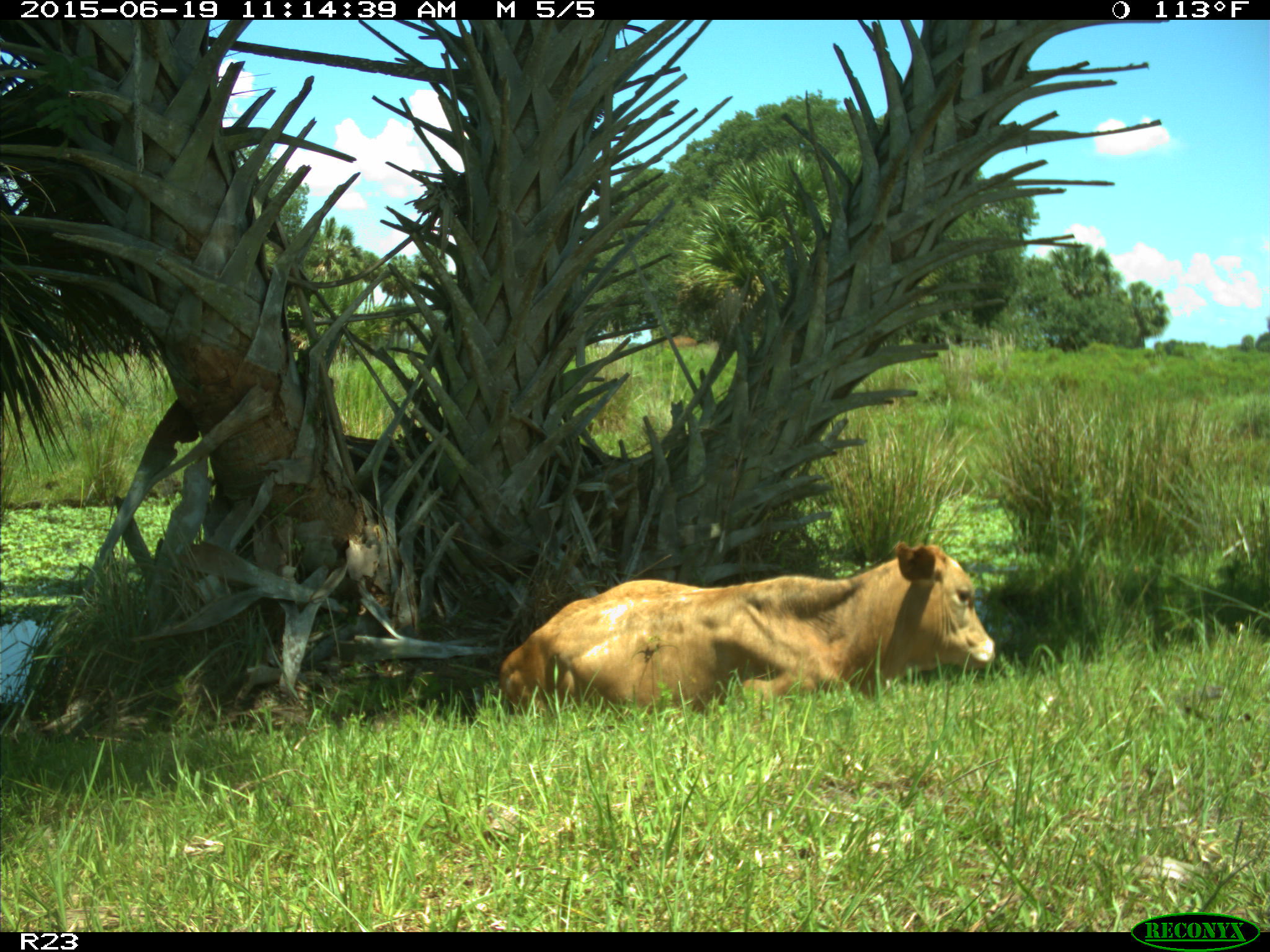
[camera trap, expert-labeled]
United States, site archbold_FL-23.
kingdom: Animalia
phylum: Chordata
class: Mammalia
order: Artiodactyla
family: Bovidae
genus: Bos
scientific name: Bos taurus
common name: domestic cow